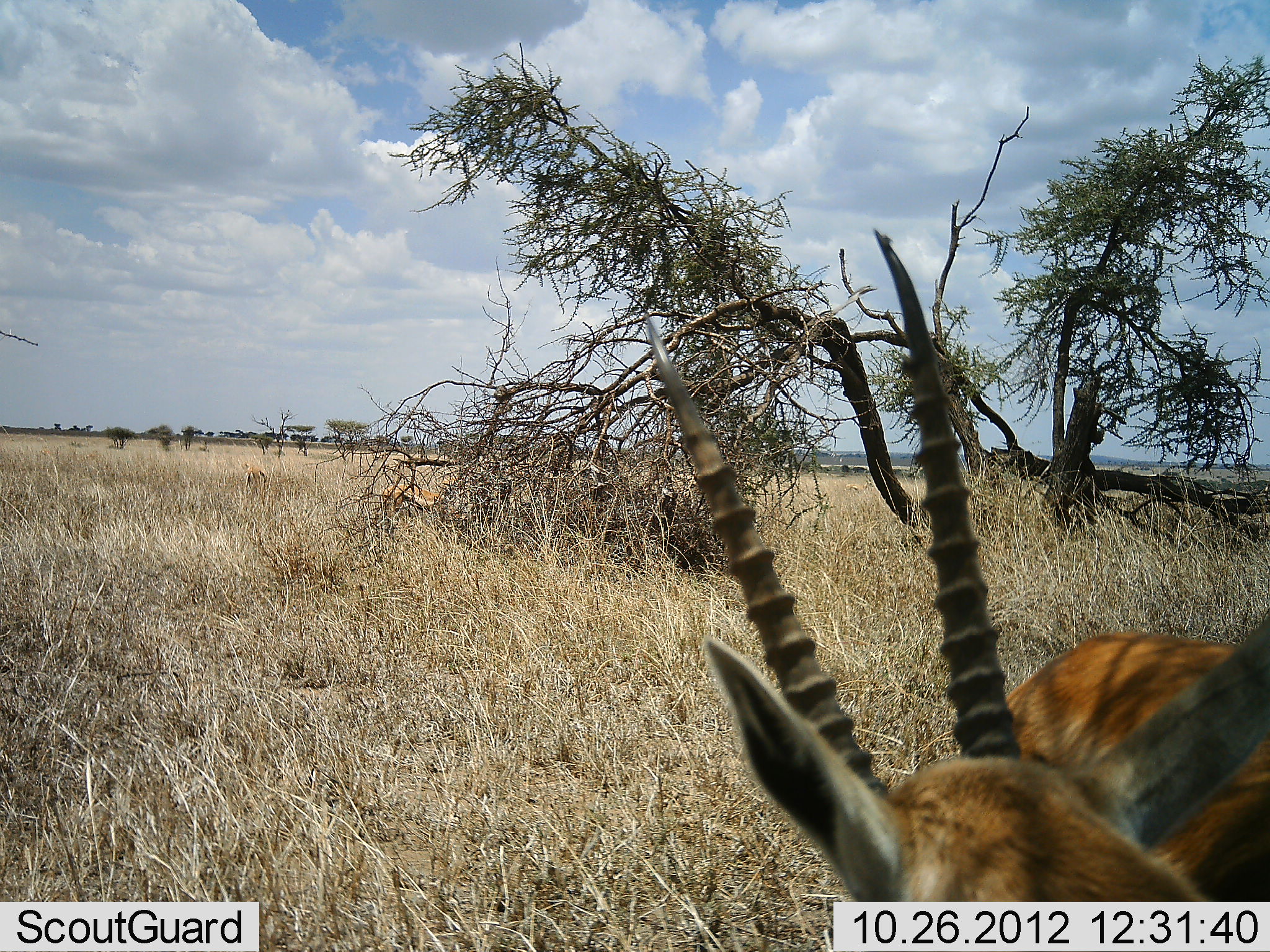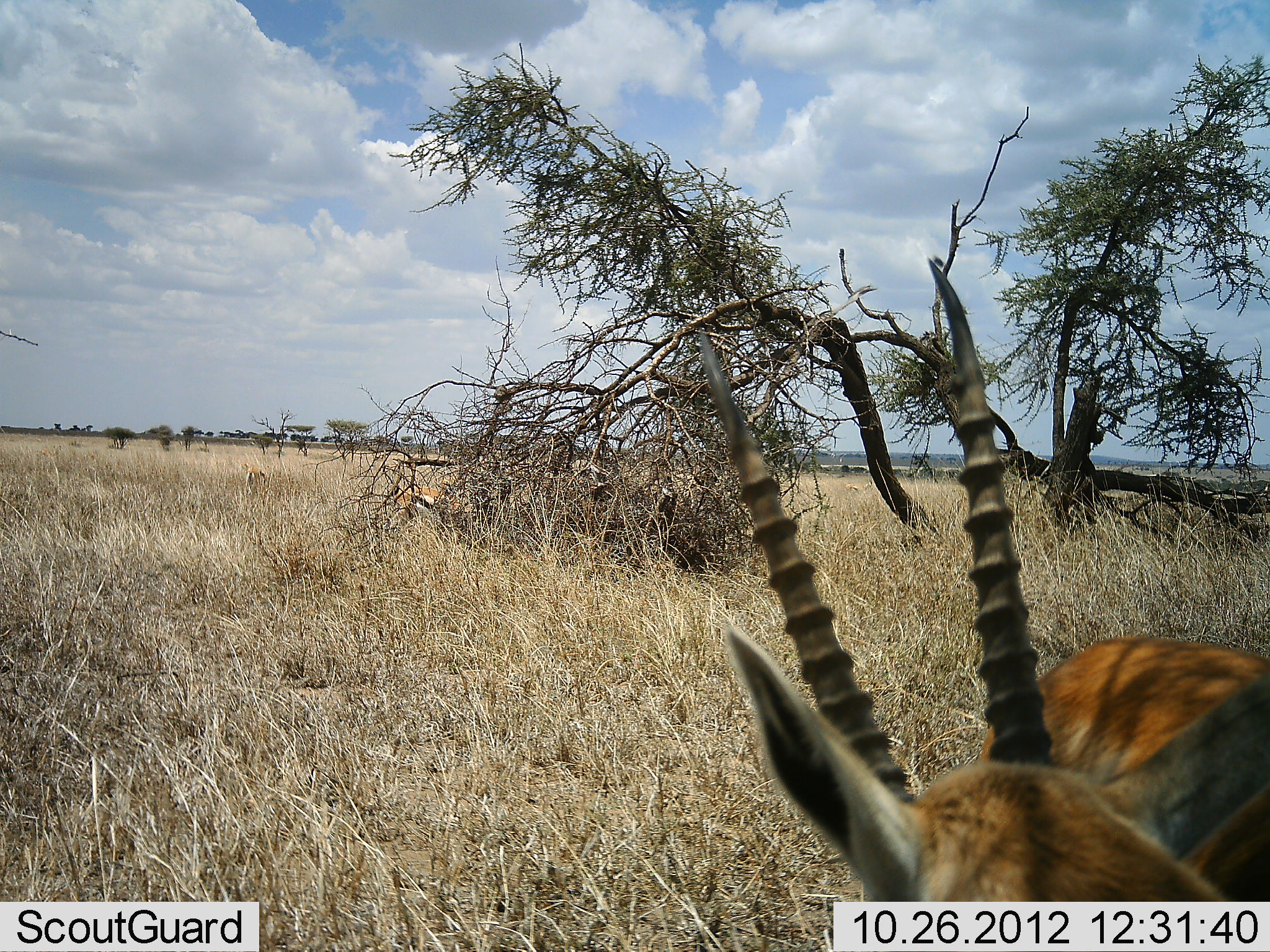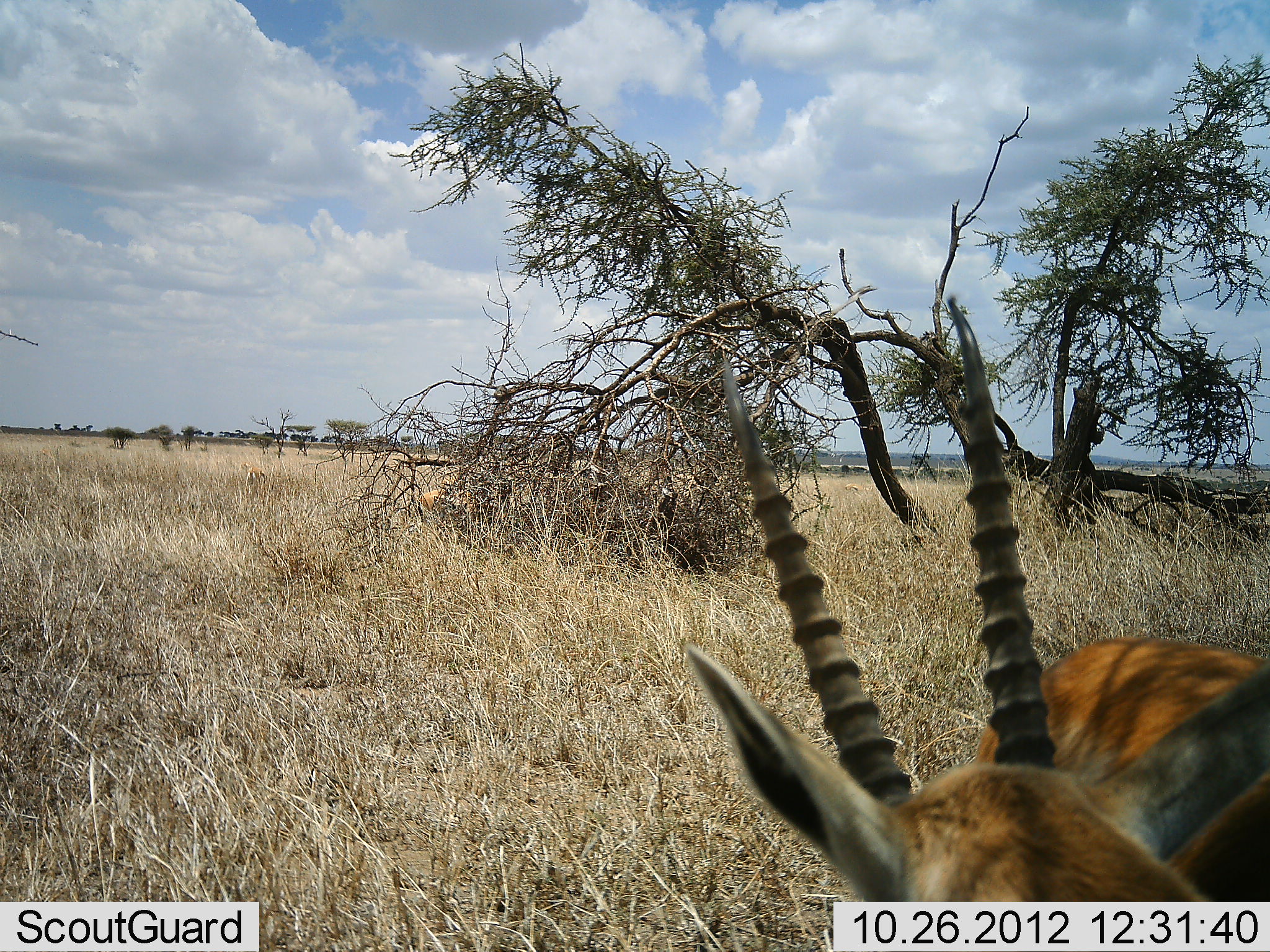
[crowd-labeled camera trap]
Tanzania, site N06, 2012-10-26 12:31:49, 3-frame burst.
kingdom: Animalia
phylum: Chordata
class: Mammalia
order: Artiodactyla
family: Bovidae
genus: Eudorcas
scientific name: Eudorcas thomsonii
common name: thomson's gazelle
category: gazellethomsons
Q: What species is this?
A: Gazellethomsons (thomson's gazelle) (Eudorcas thomsonii).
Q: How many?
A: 3.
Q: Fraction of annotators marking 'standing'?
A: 100%.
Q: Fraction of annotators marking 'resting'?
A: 0%.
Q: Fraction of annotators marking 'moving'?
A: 40%.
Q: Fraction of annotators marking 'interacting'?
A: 0%.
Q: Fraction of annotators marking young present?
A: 0%.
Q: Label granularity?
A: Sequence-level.